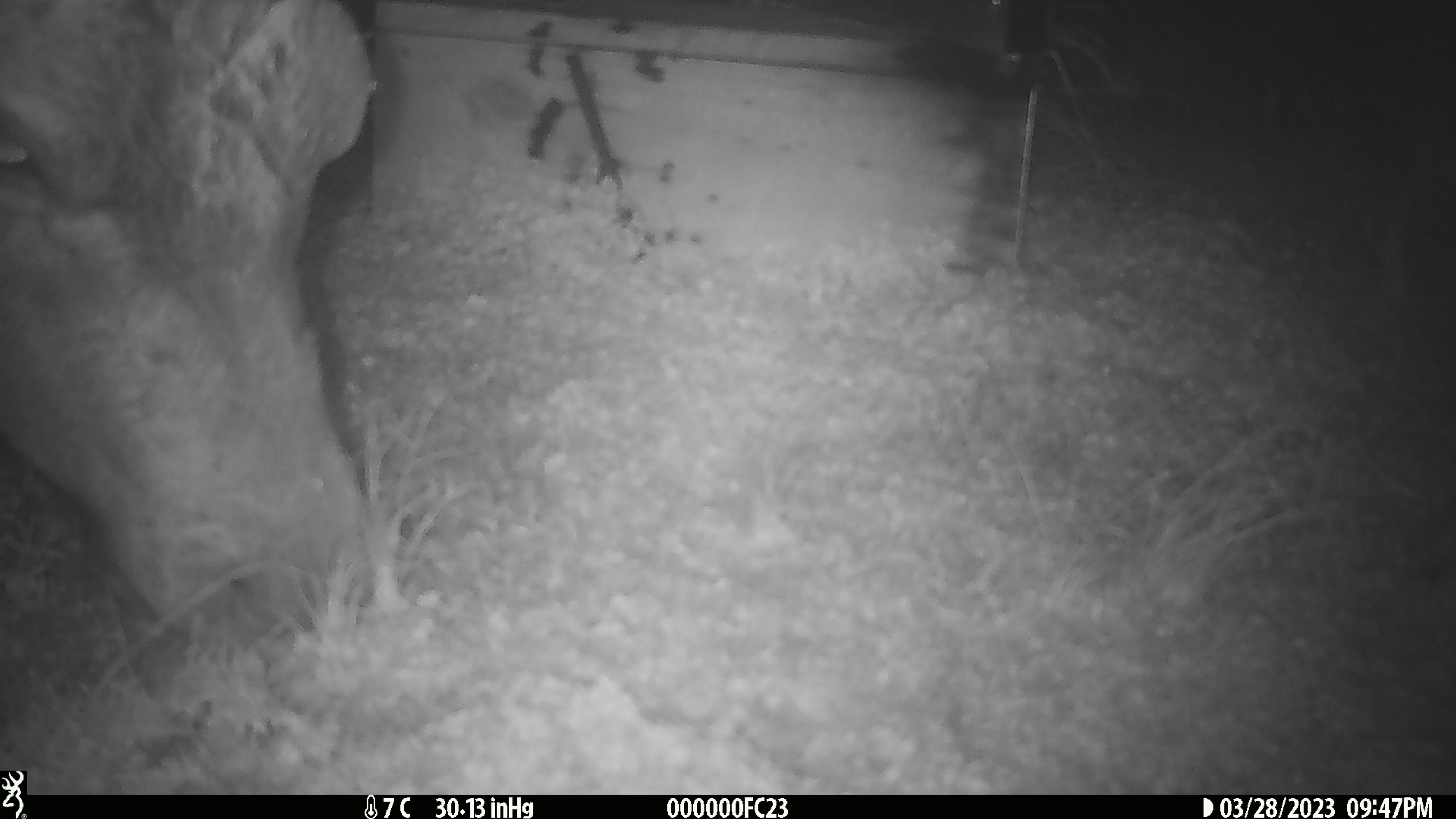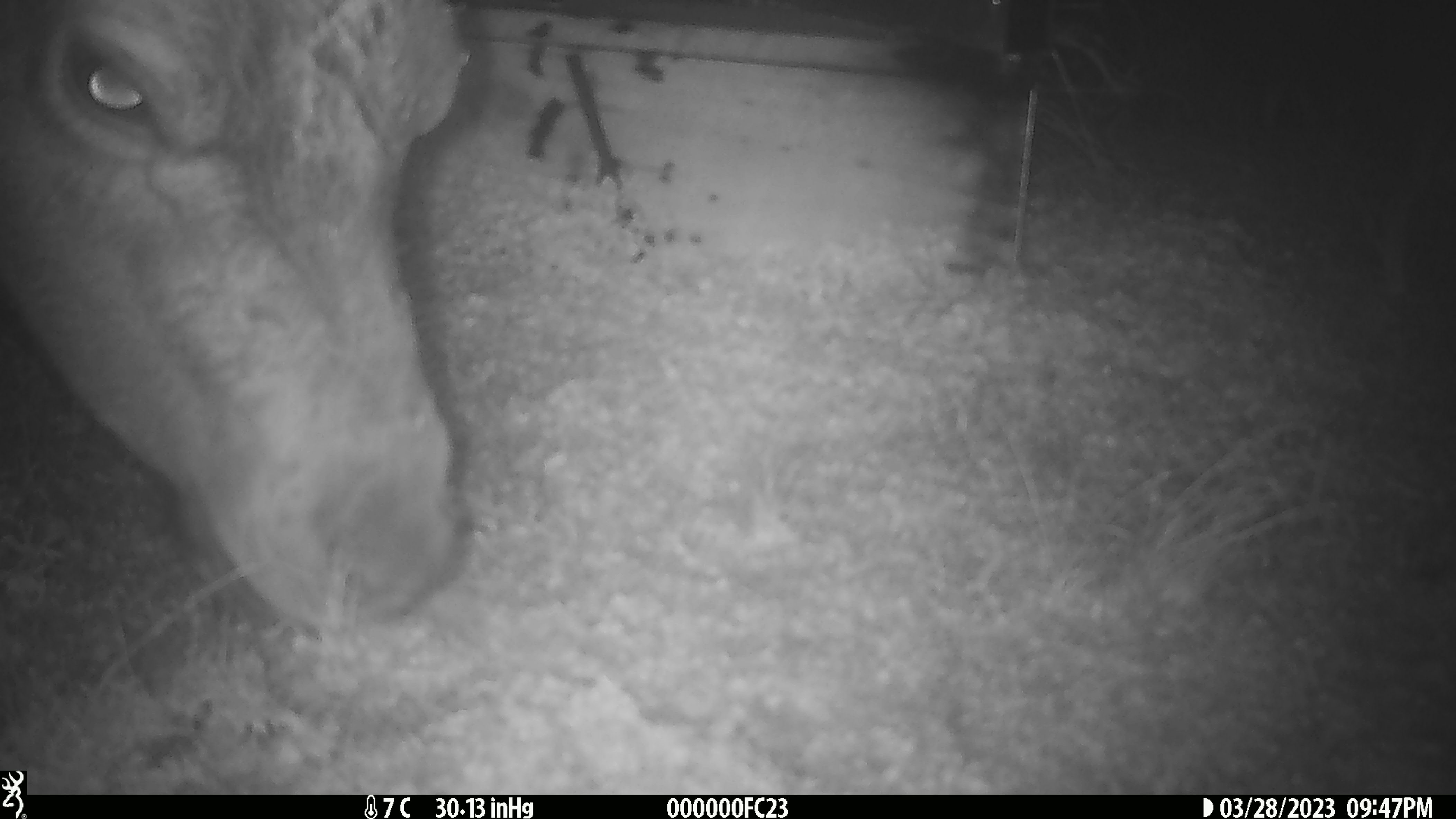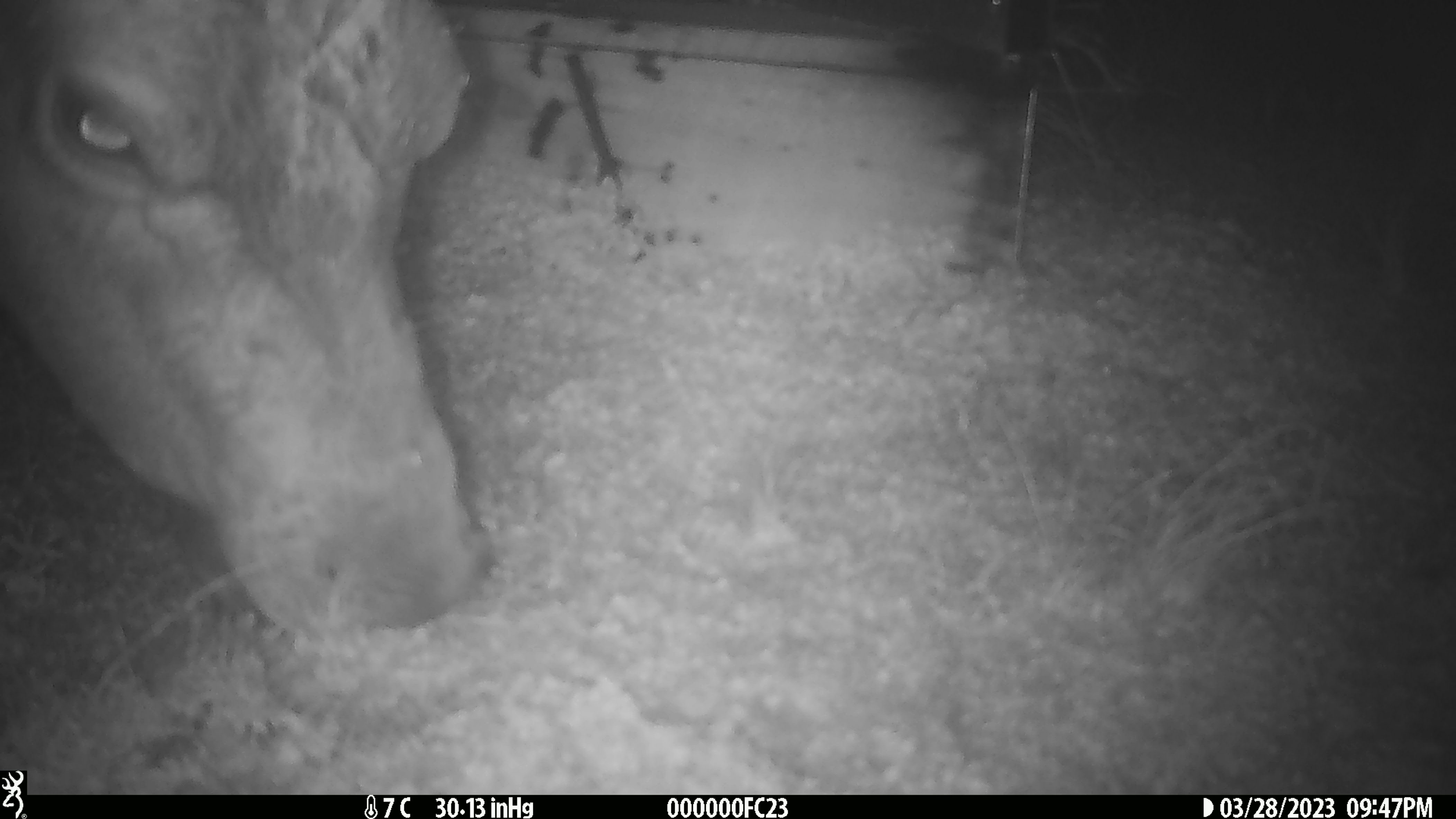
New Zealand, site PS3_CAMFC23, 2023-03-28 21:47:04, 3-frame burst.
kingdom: Animalia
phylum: Chordata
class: Mammalia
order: Artiodactyla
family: Cervidae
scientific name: Cervidae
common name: deer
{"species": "deer (Cervidae)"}